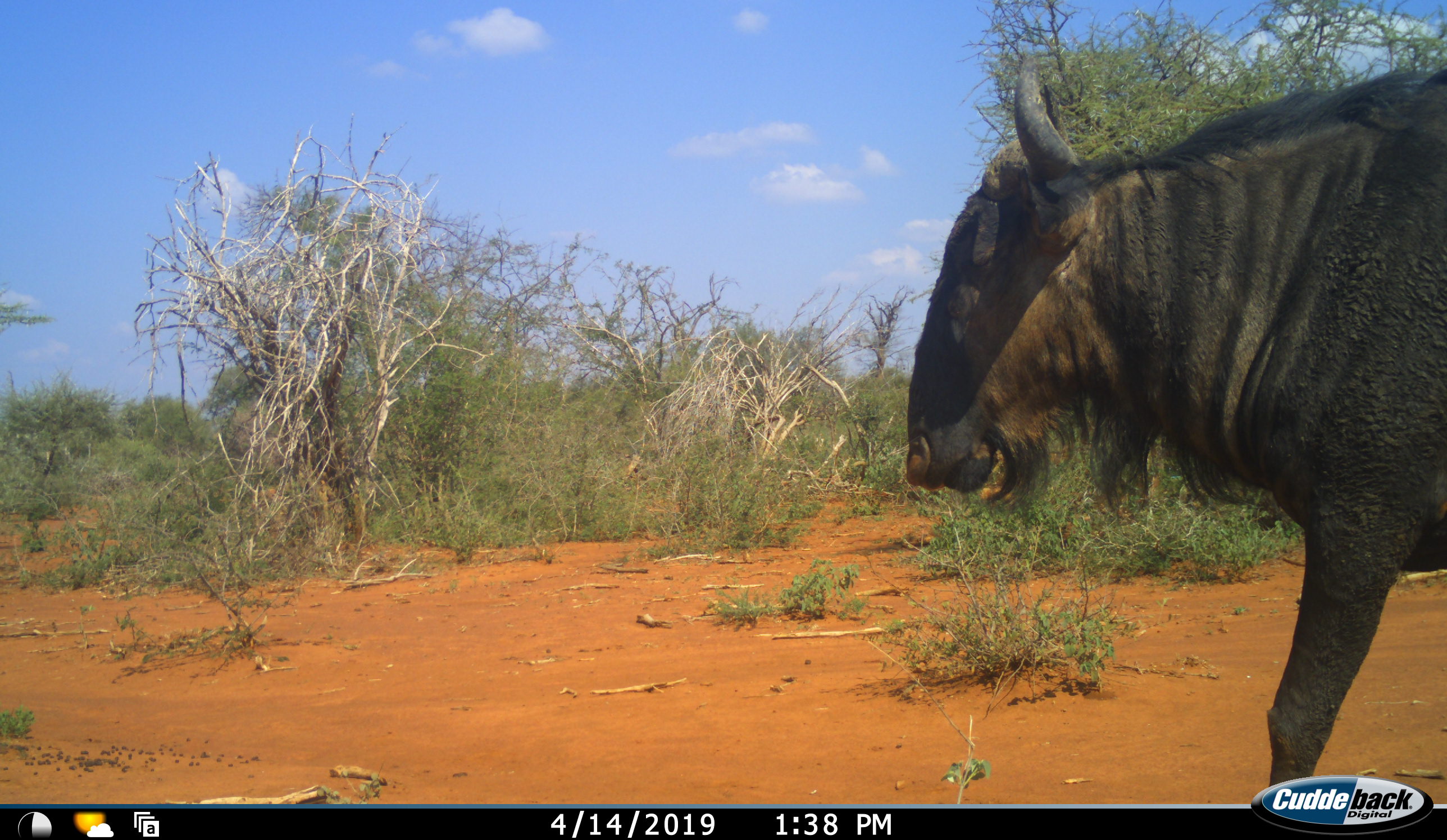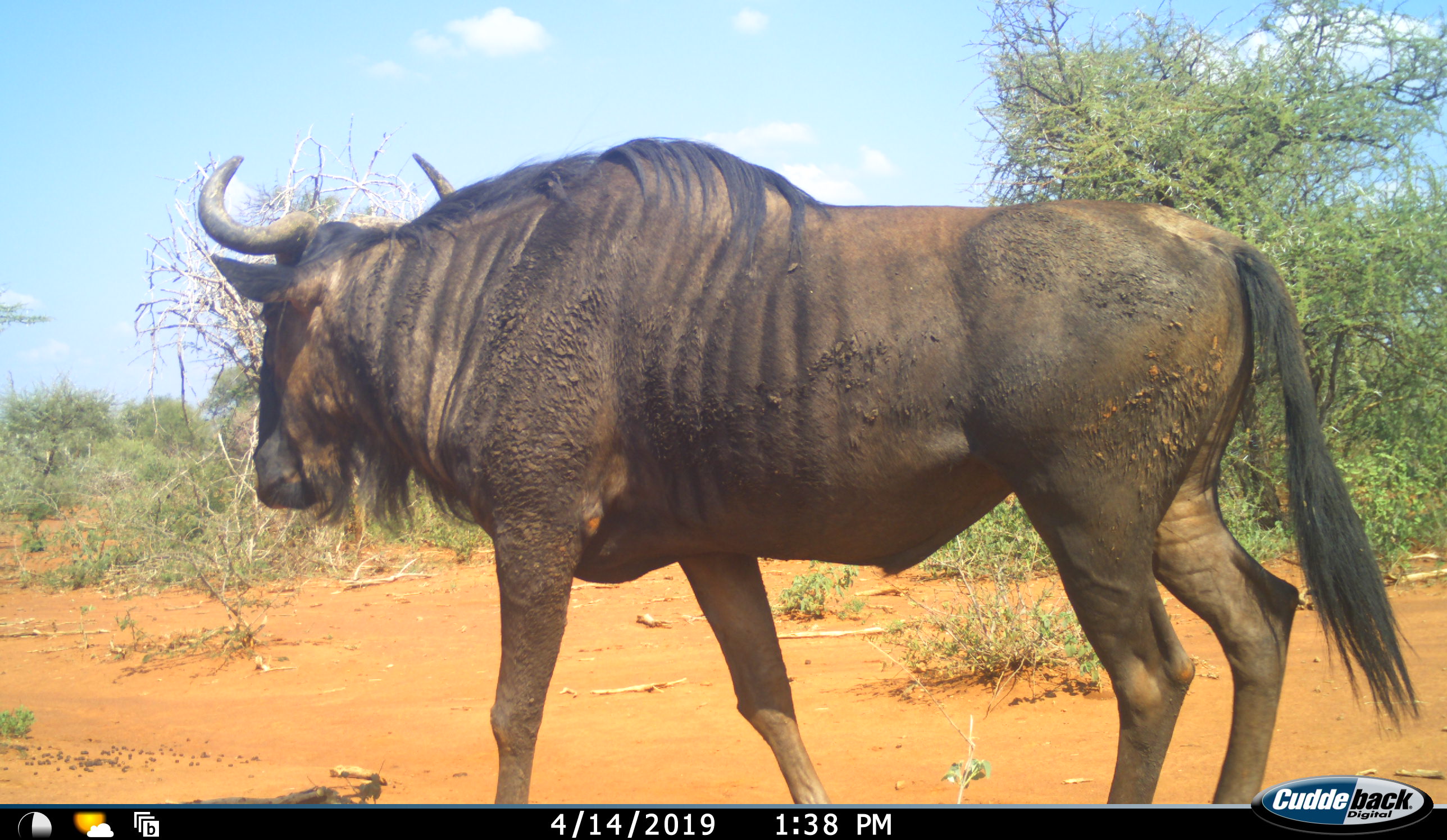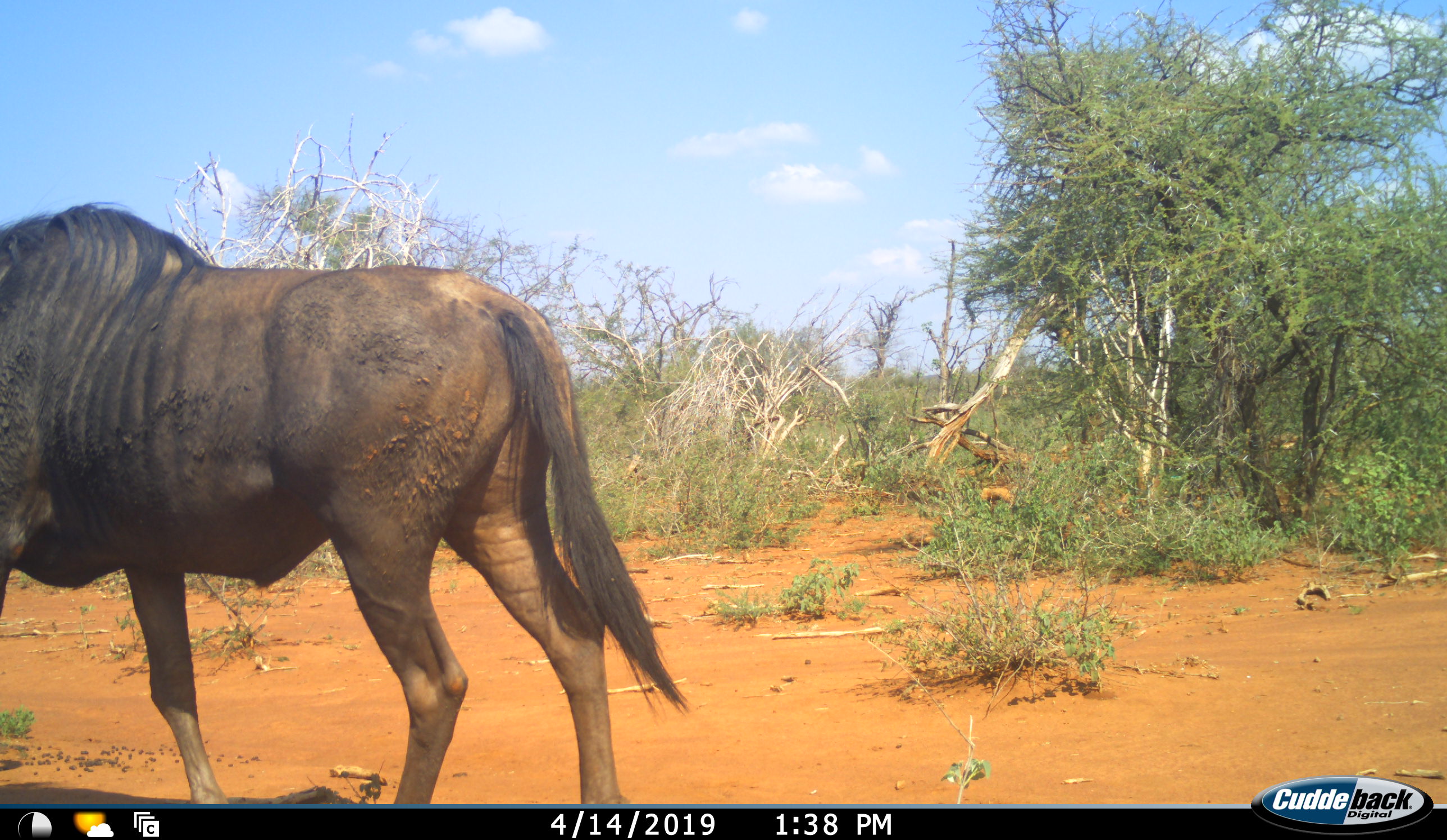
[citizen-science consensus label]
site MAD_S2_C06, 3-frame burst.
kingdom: Animalia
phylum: Chordata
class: Mammalia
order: Artiodactyla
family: Bovidae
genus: Connochaetes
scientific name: Connochaetes taurinus taurinus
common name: blue wildebeest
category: wildebeestblue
Wildebeestblue (blue wildebeest) (Connochaetes taurinus taurinus), count 1. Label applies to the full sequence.